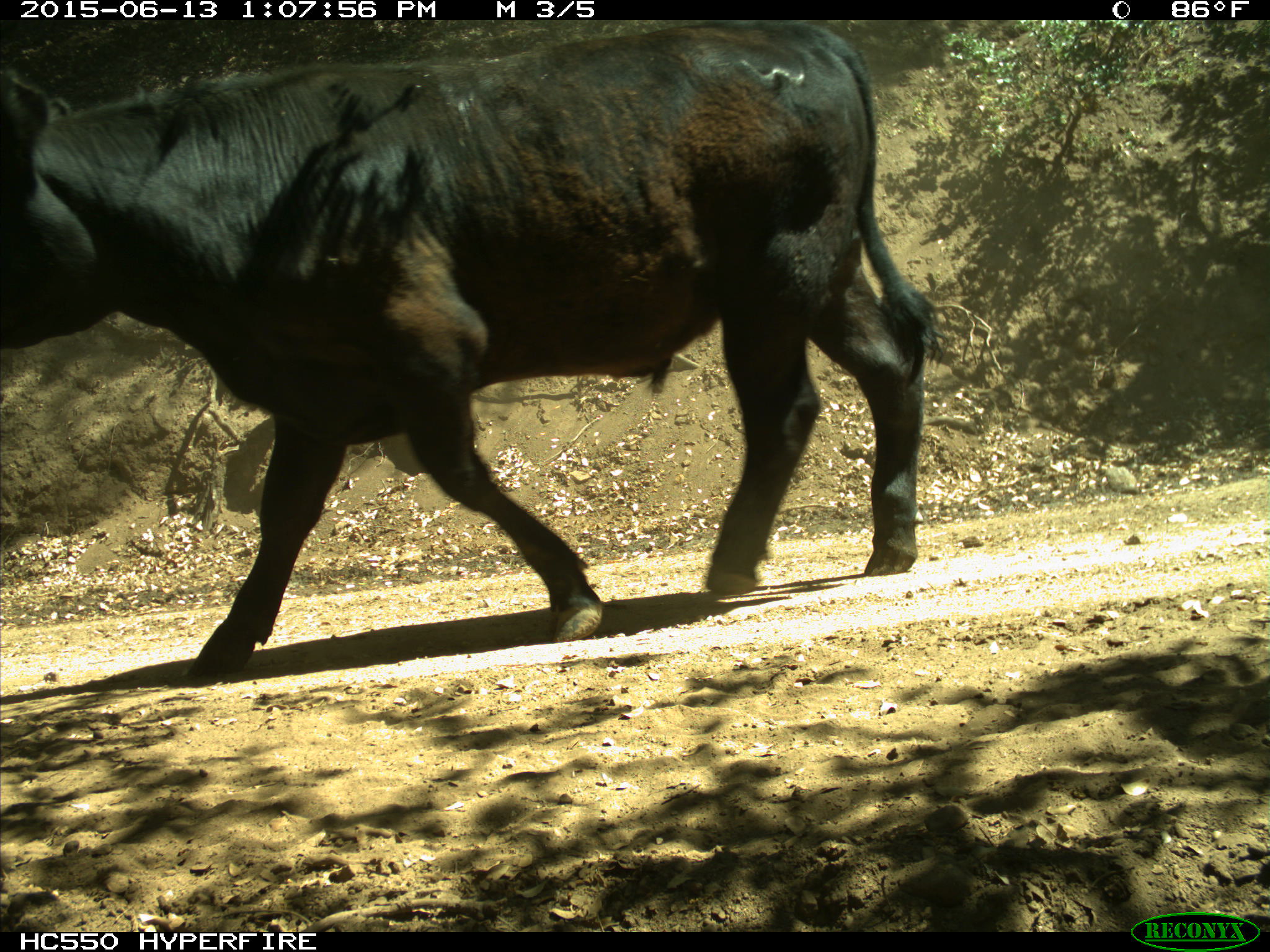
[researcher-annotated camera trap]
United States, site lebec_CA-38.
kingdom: Animalia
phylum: Chordata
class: Mammalia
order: Artiodactyla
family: Bovidae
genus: Bos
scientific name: Bos taurus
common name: domestic cow